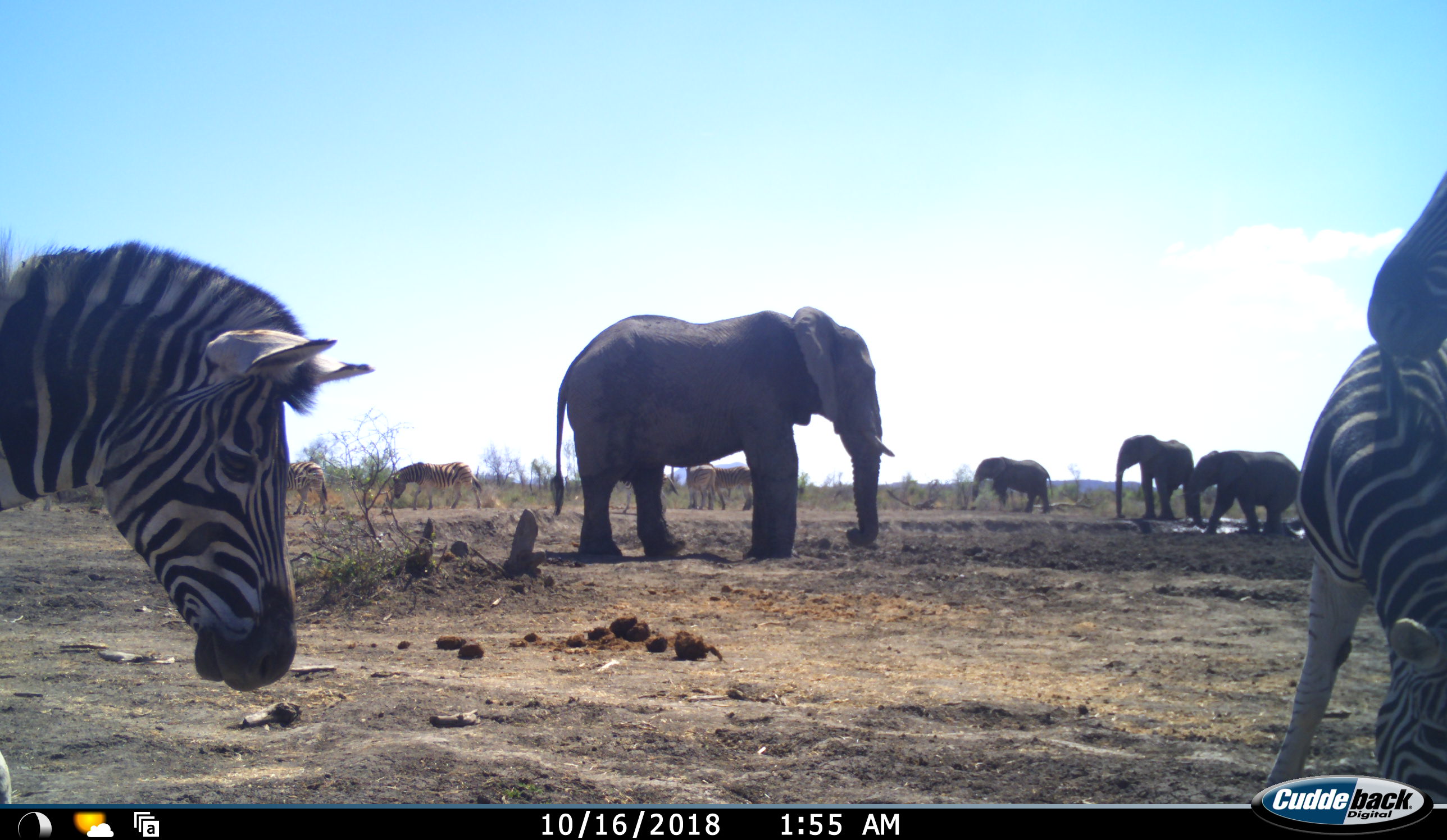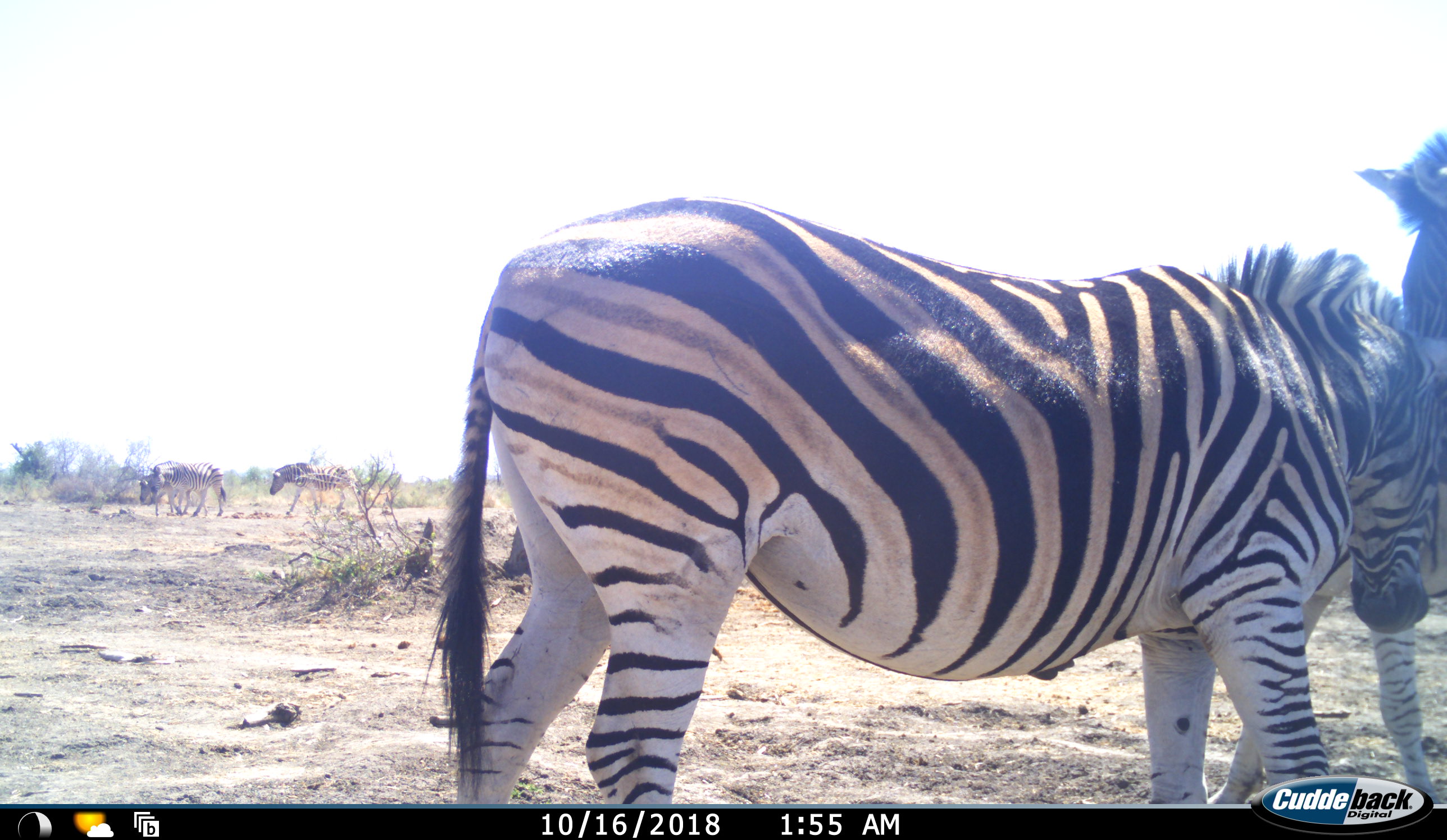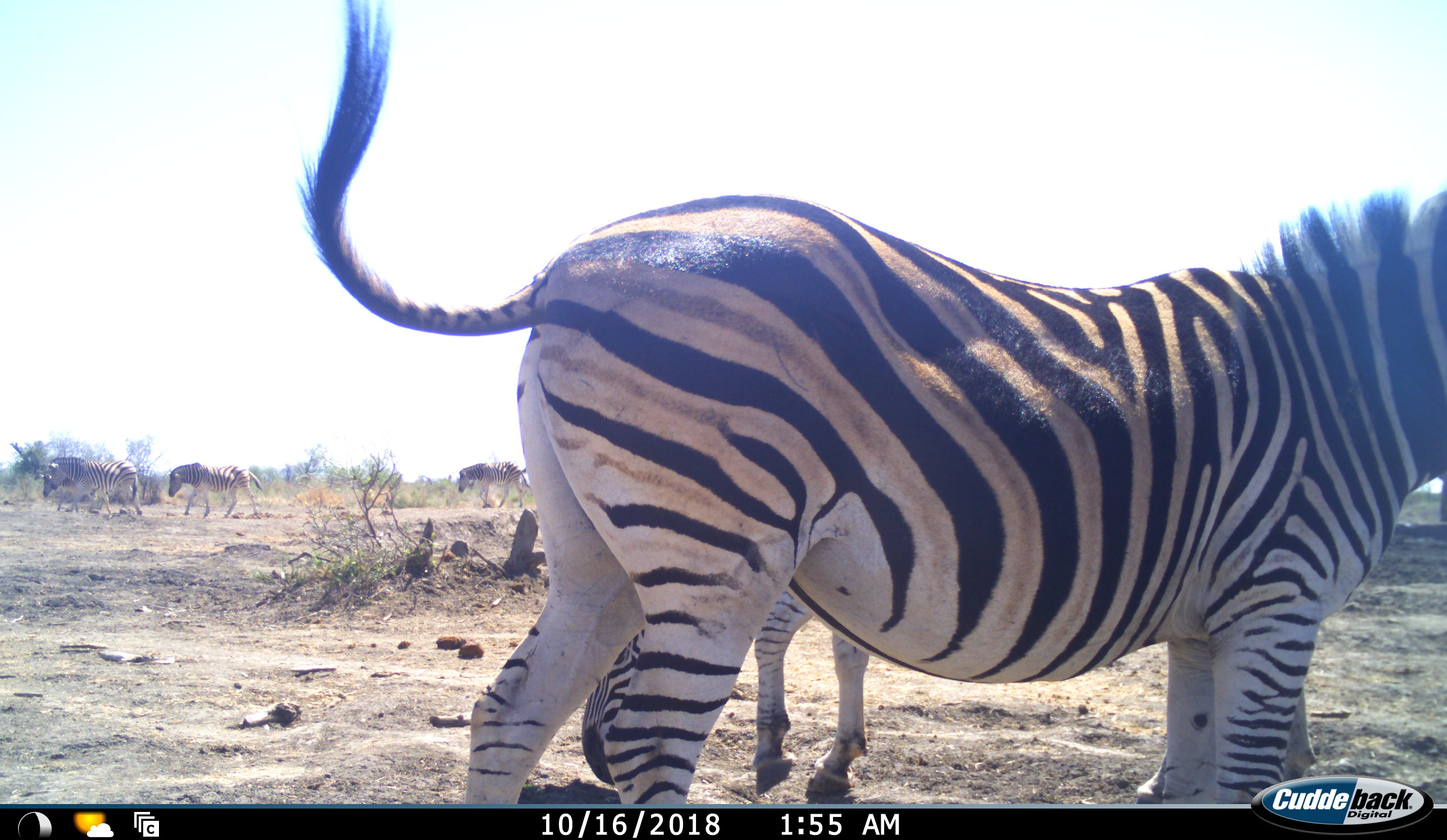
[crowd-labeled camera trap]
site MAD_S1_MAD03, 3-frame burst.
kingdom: Animalia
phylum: Chordata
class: Mammalia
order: Proboscidea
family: Elephantidae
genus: Loxodonta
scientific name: Loxodonta africana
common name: african bush elephant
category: elephant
Elephant (african bush elephant) (Loxodonta africana), count 4. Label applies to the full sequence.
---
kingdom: Animalia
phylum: Chordata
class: Mammalia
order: Perissodactyla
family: Equidae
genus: Equus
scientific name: Equus quagga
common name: plains zebra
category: zebraplains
Zebraplains (plains zebra) (Equus quagga), count 7. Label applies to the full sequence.